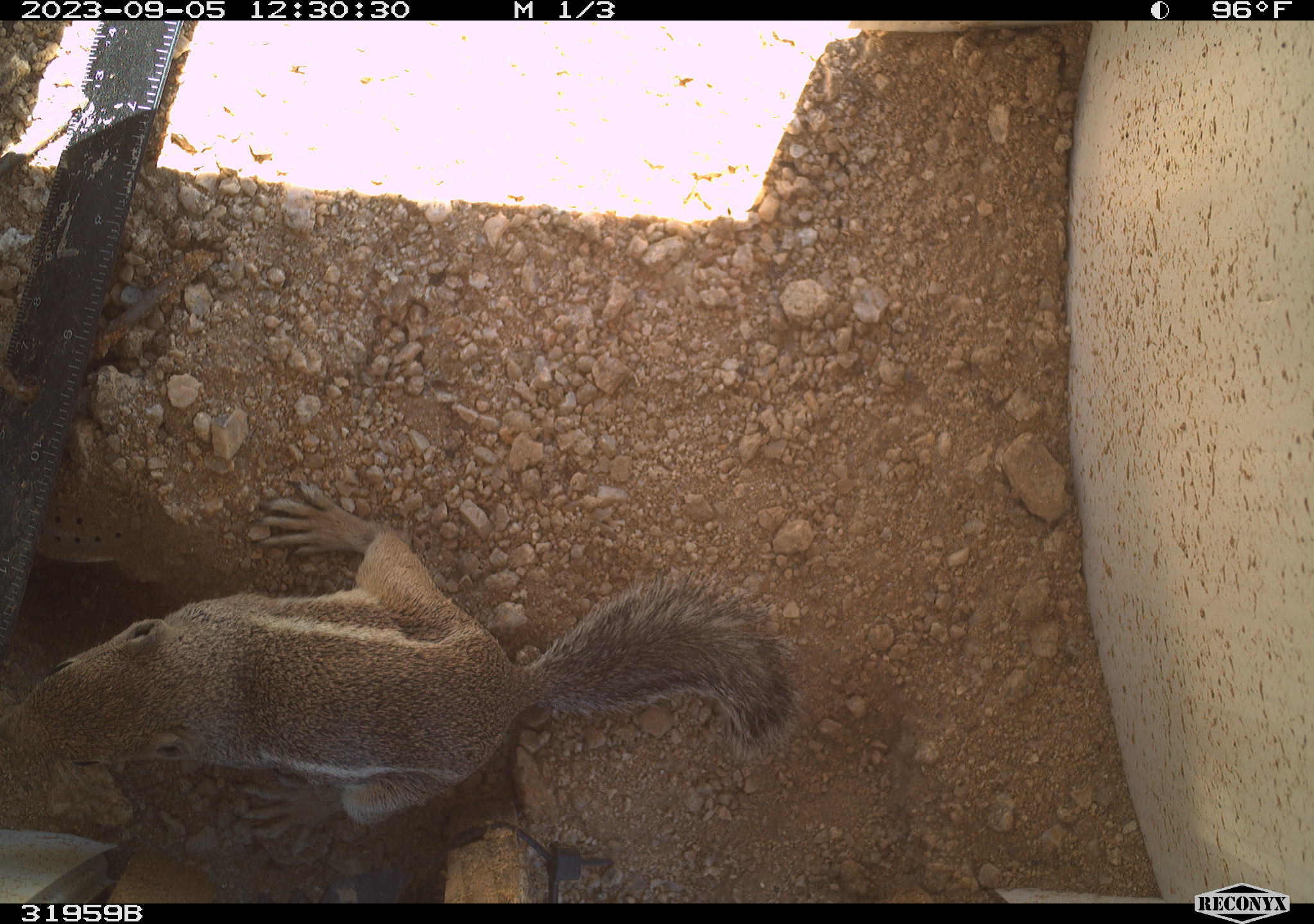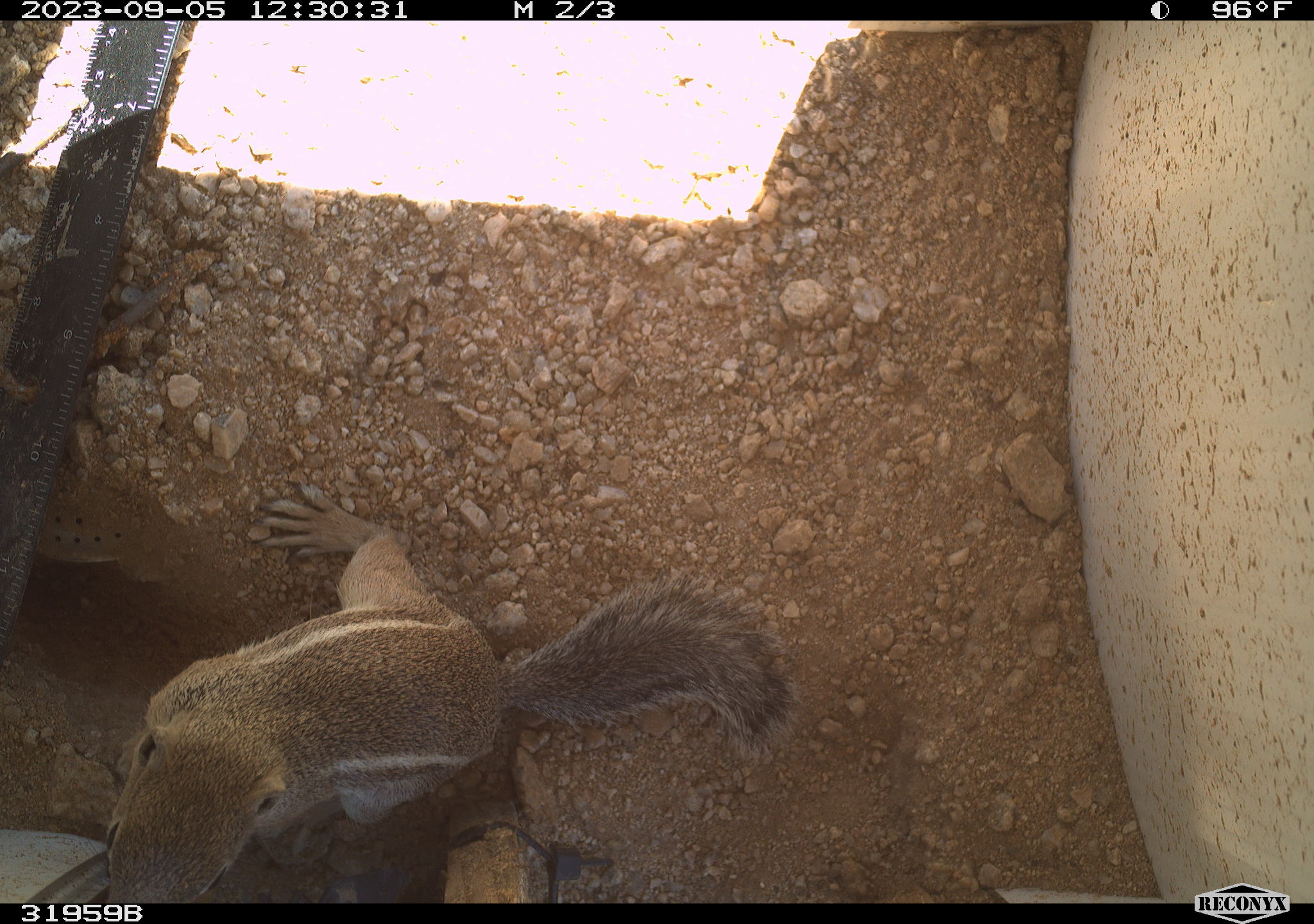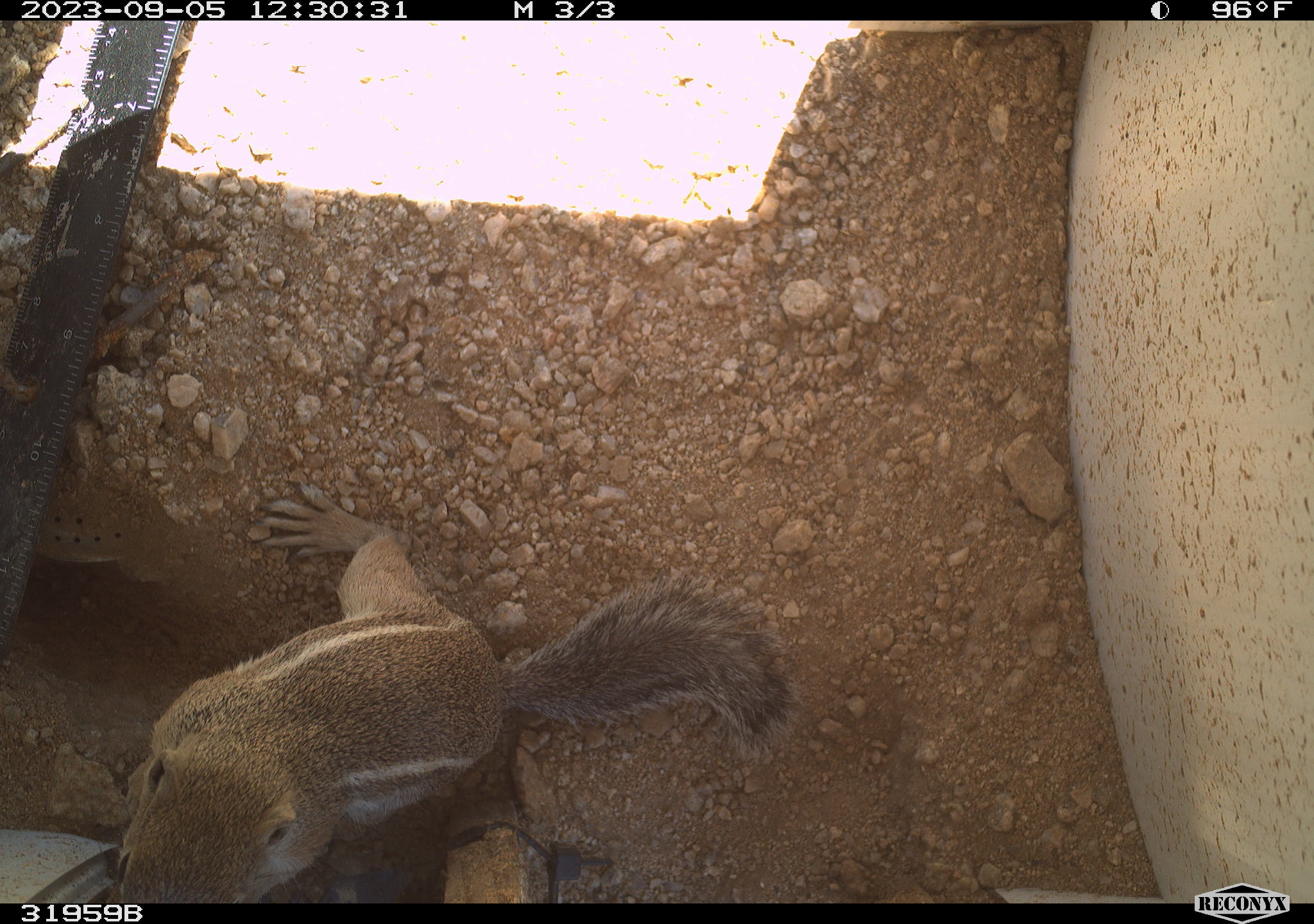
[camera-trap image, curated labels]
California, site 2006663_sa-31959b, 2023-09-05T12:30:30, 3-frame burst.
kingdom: Animalia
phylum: Chordata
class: Mammalia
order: Rodentia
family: Sciuridae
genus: Ammospermophilus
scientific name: Ammospermophilus leucurus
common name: white-tailed antelope squirrel